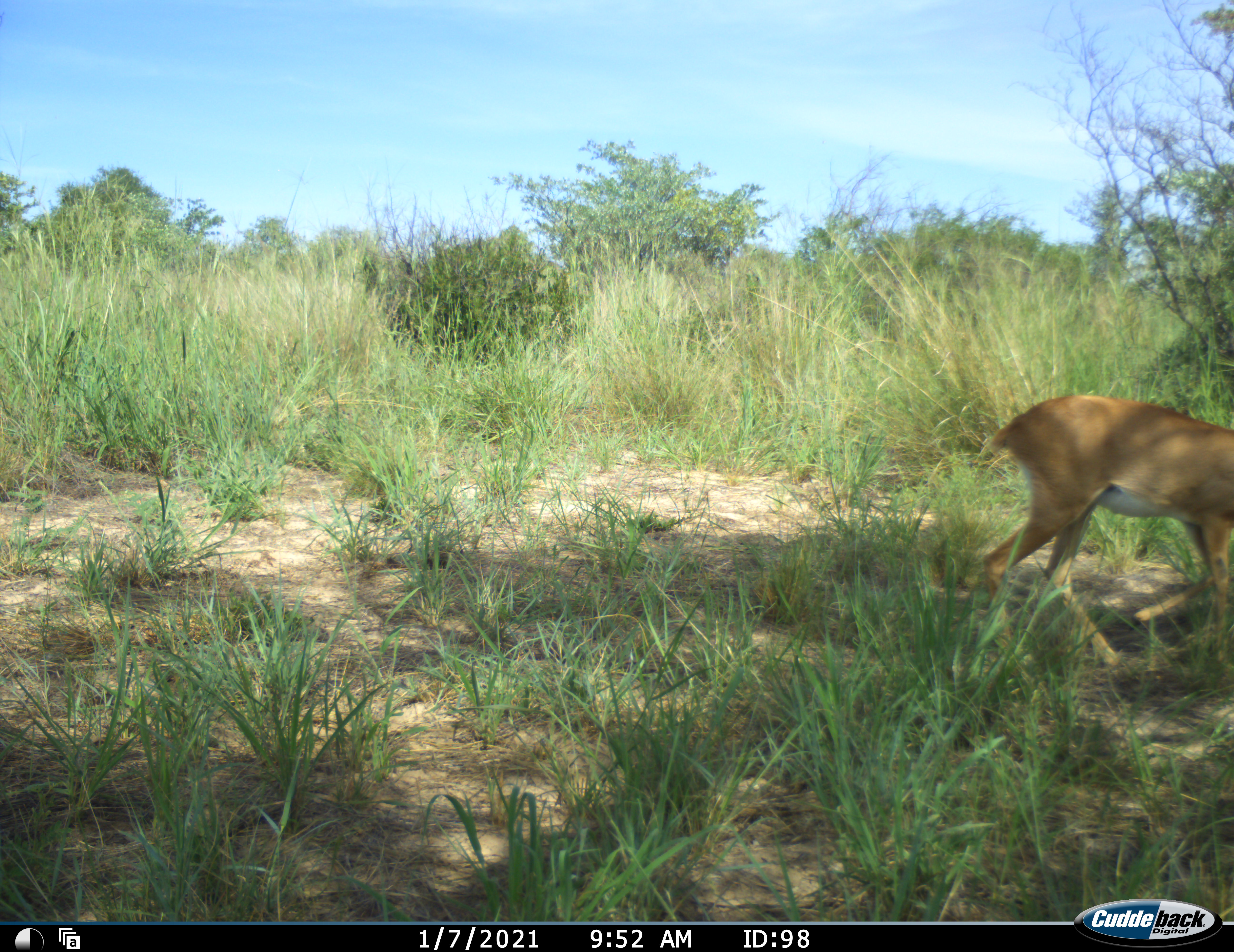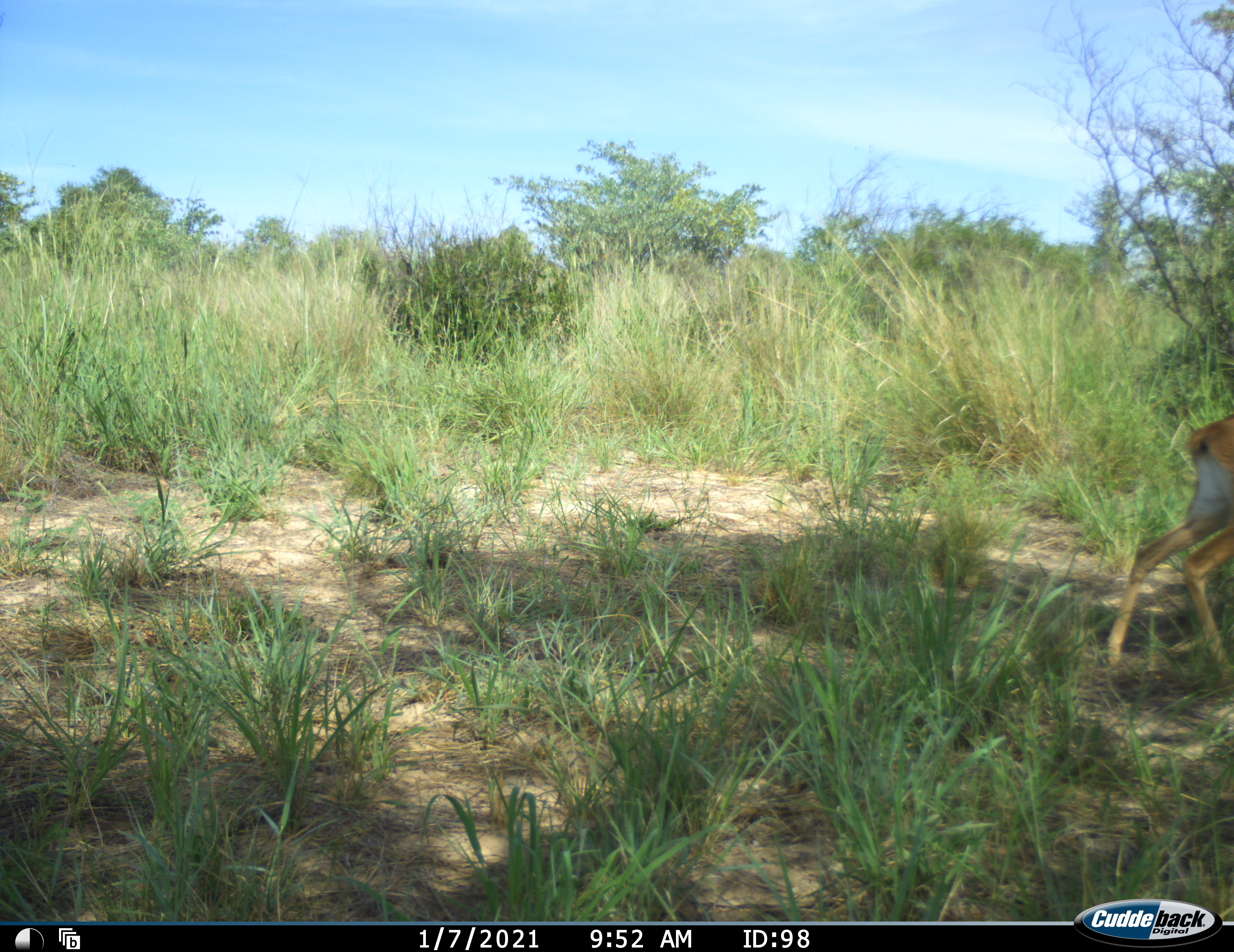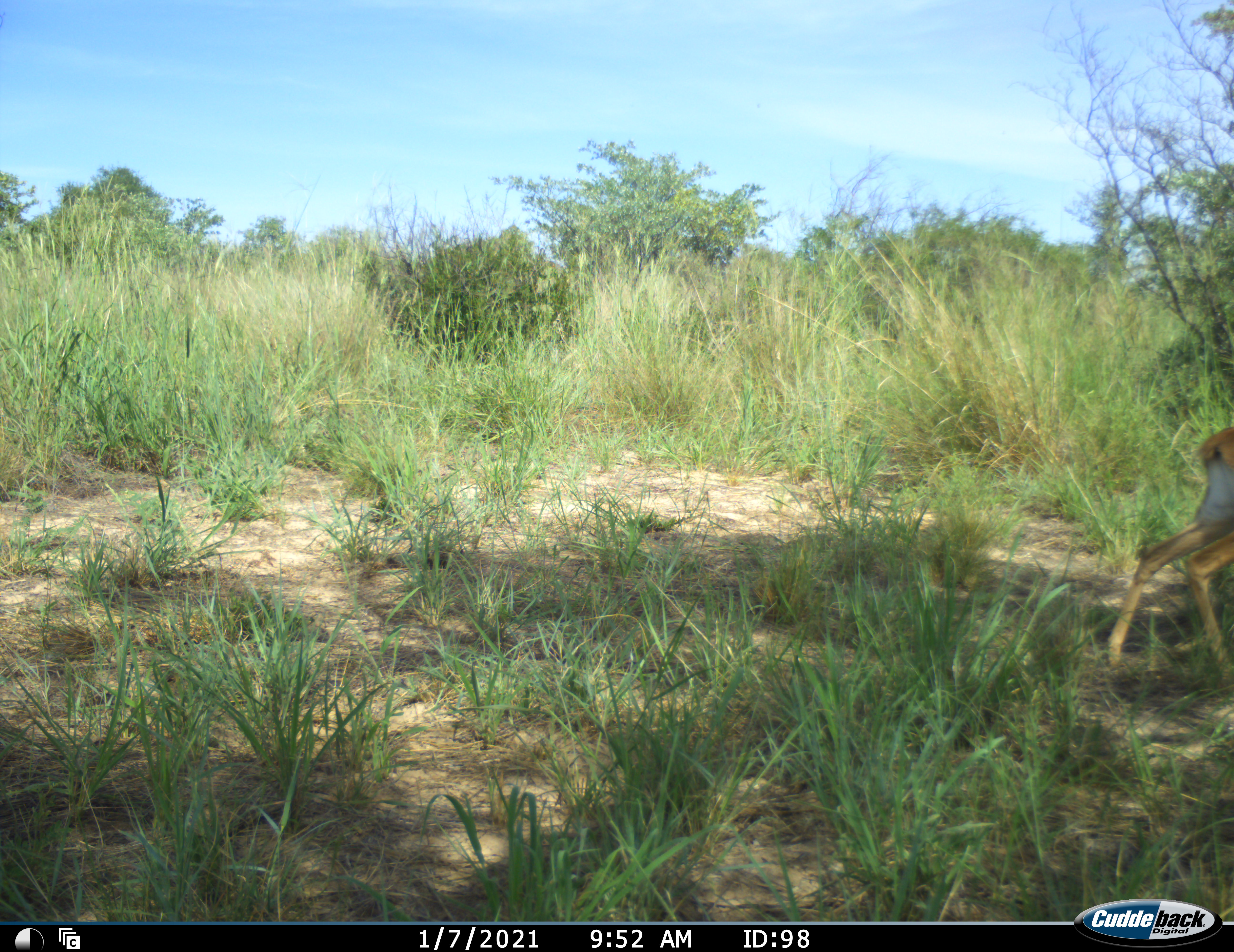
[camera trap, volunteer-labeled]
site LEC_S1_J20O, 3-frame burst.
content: unidentified animal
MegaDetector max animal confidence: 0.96